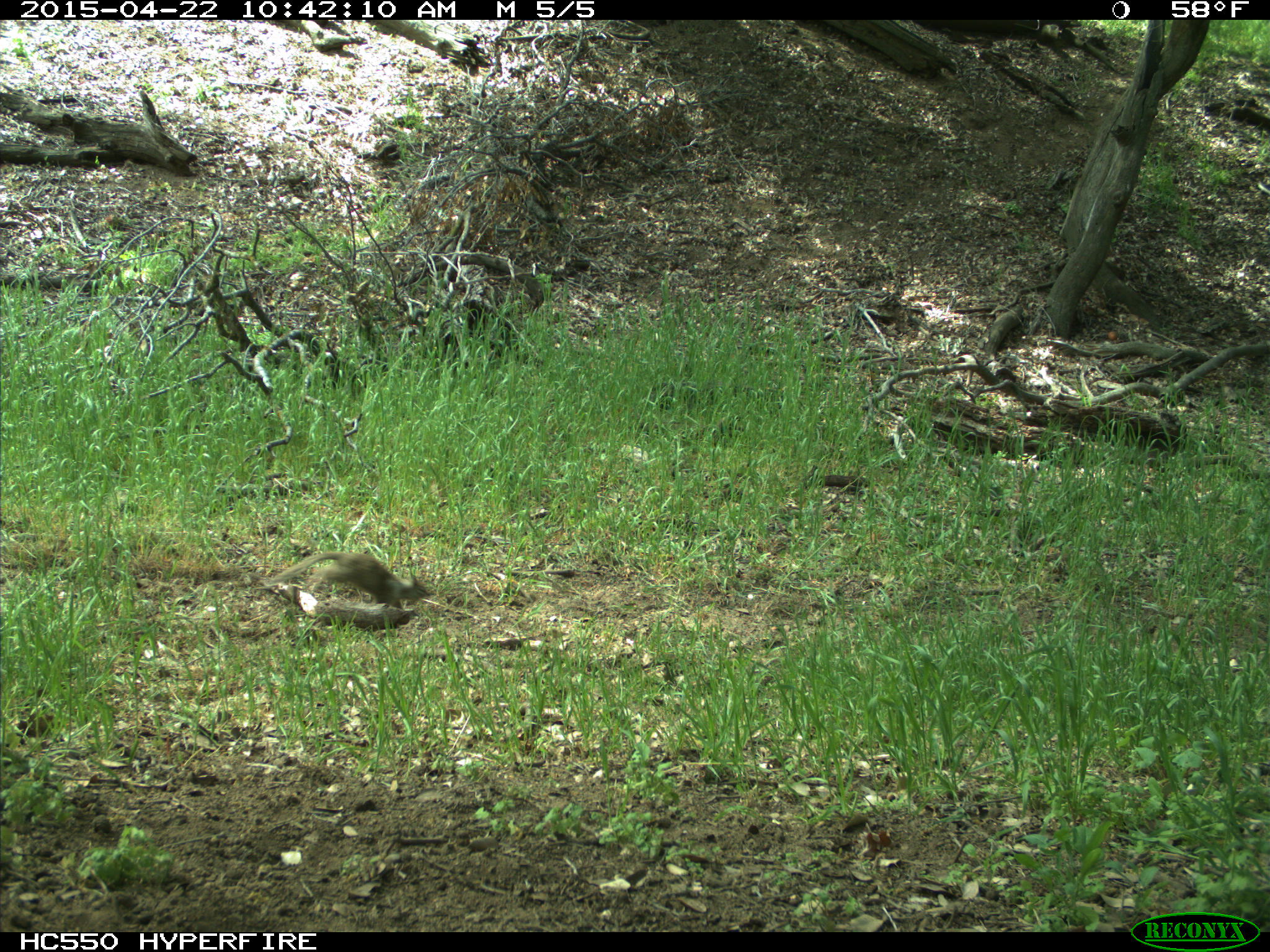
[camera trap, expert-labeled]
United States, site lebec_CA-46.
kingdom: Animalia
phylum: Chordata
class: Mammalia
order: Rodentia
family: Sciuridae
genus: Otospermophilus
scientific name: Otospermophilus beecheyi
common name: california ground squirrel